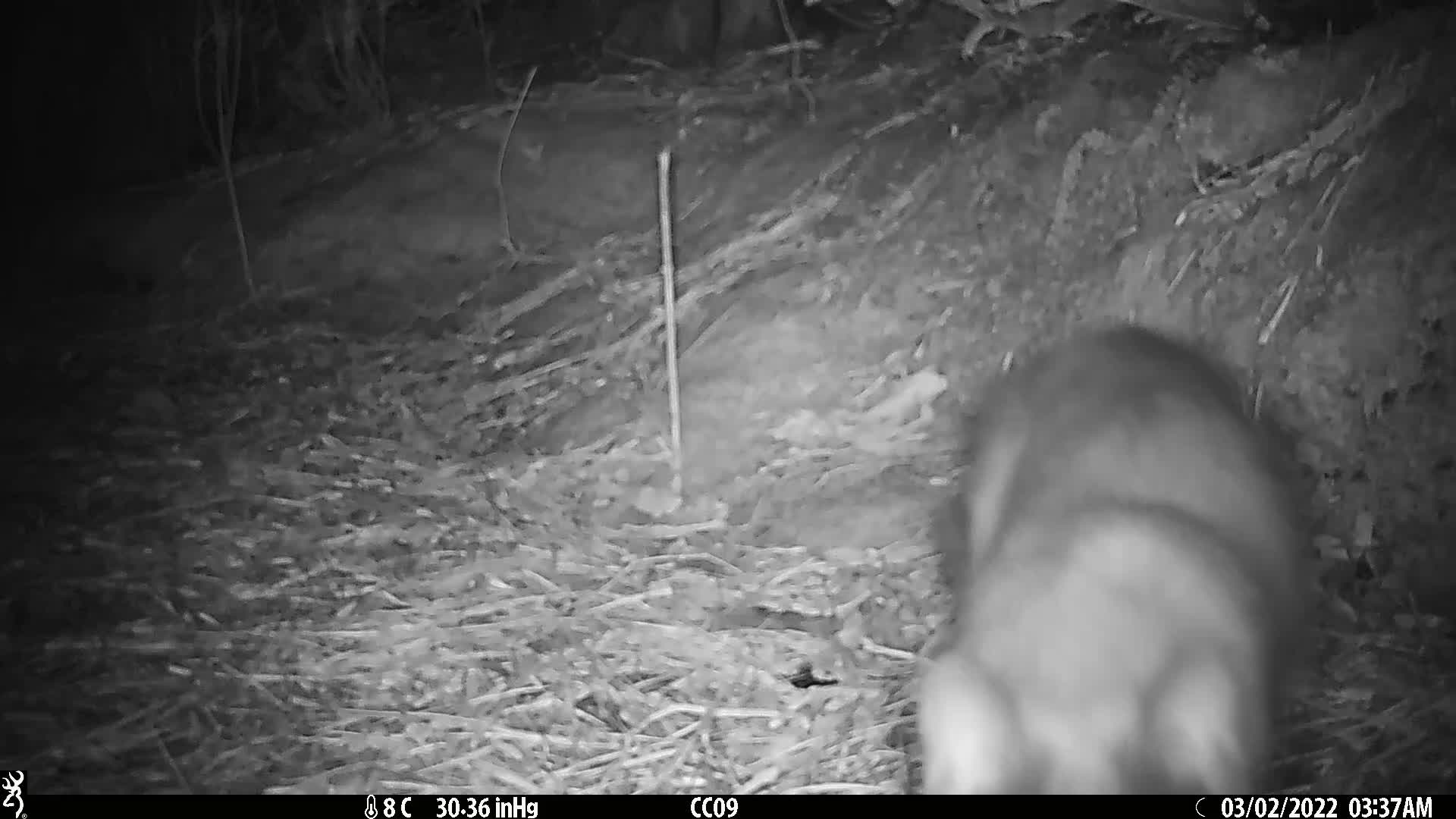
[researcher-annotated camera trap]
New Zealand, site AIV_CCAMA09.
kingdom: Animalia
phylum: Chordata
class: Mammalia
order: Carnivora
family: Felidae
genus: Felis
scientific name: Felis catus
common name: domestic cat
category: cat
Cat (domestic cat) (Felis catus).